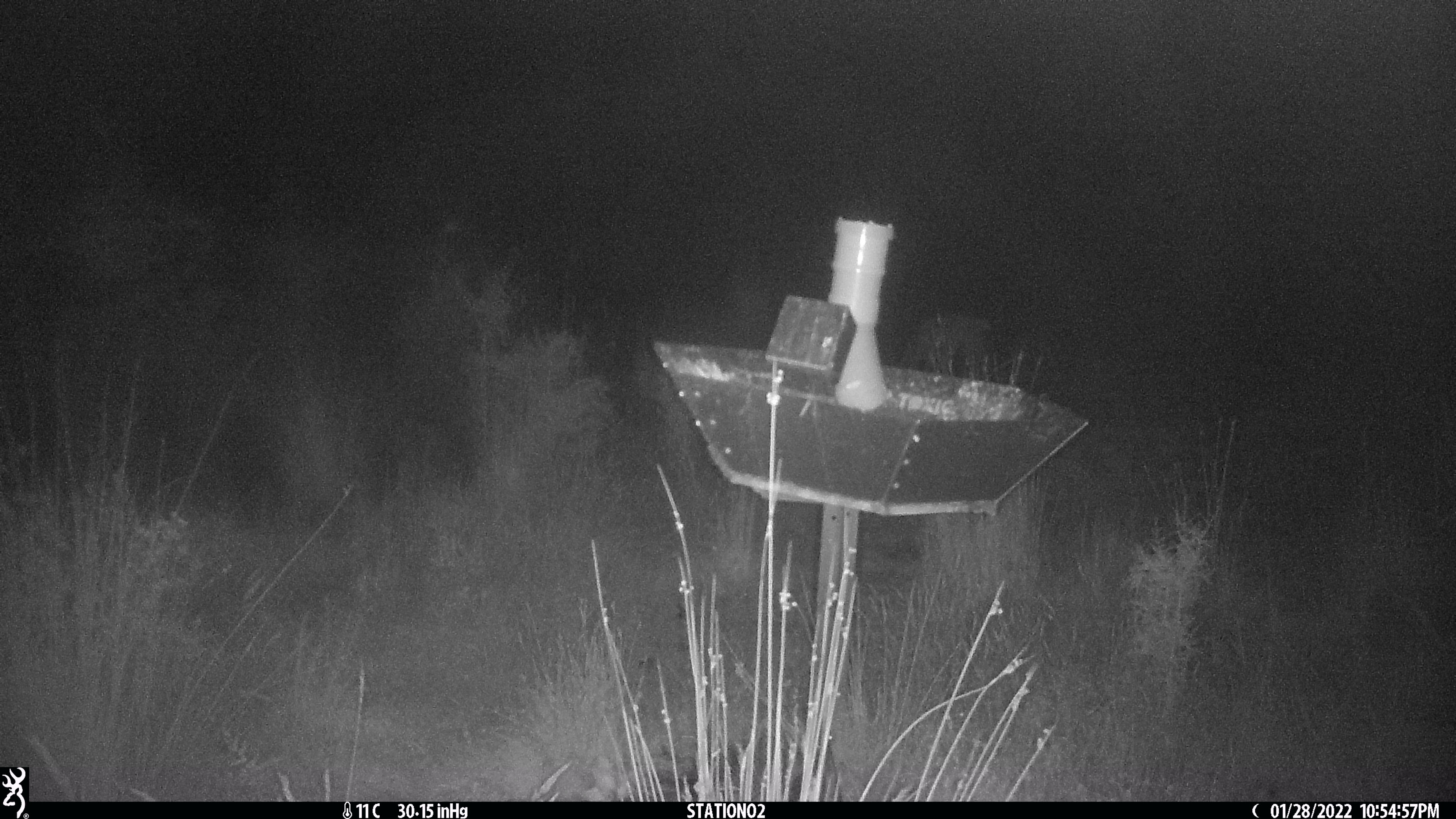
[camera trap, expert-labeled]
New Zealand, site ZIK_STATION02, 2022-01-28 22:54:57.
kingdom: Animalia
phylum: Chordata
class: Mammalia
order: Artiodactyla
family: Cervidae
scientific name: Cervidae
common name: deer